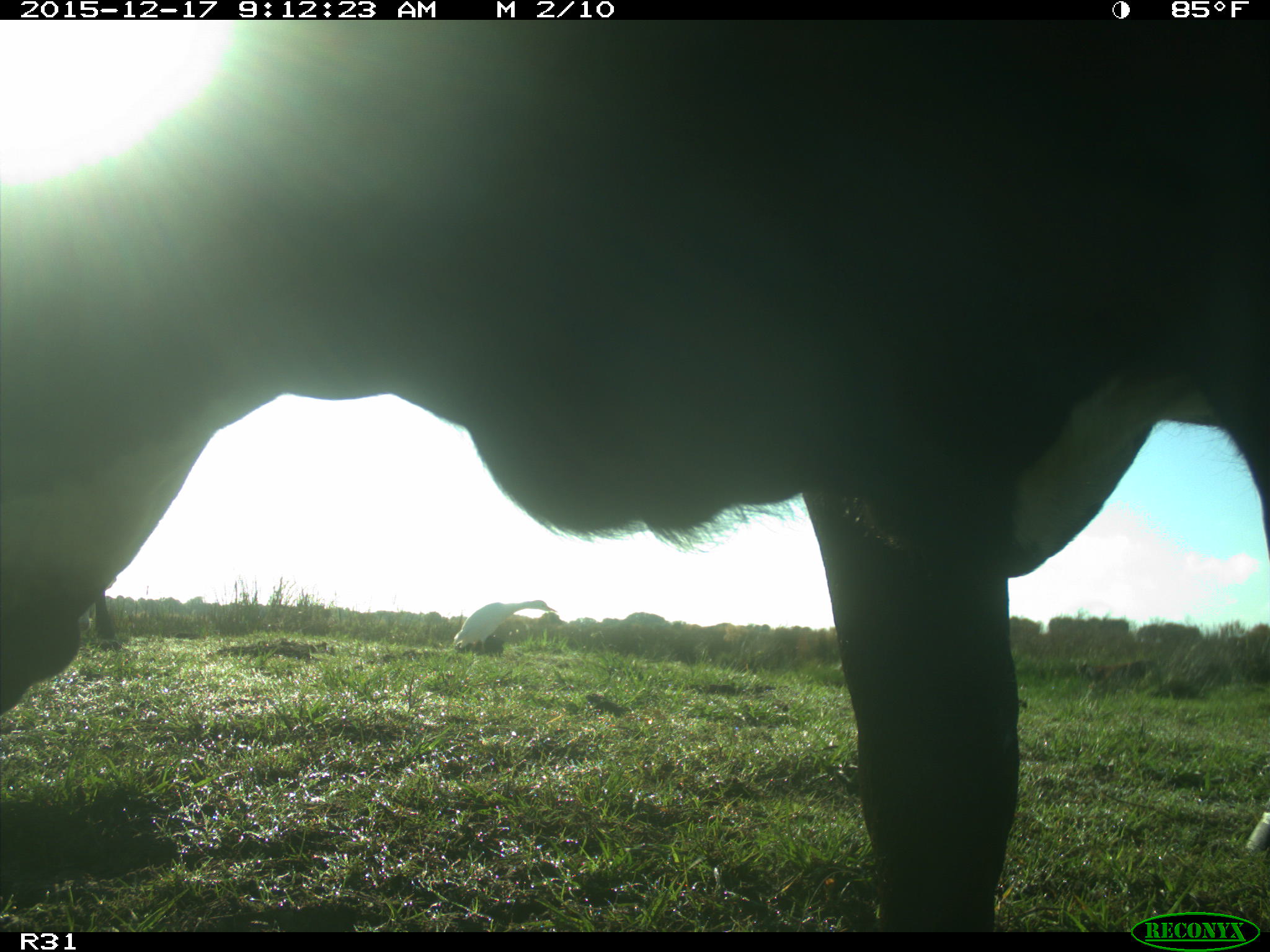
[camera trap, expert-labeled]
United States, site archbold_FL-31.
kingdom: Animalia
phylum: Chordata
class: Mammalia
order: Artiodactyla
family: Bovidae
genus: Bos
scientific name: Bos taurus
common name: domestic cow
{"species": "Bos taurus (domestic cow)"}